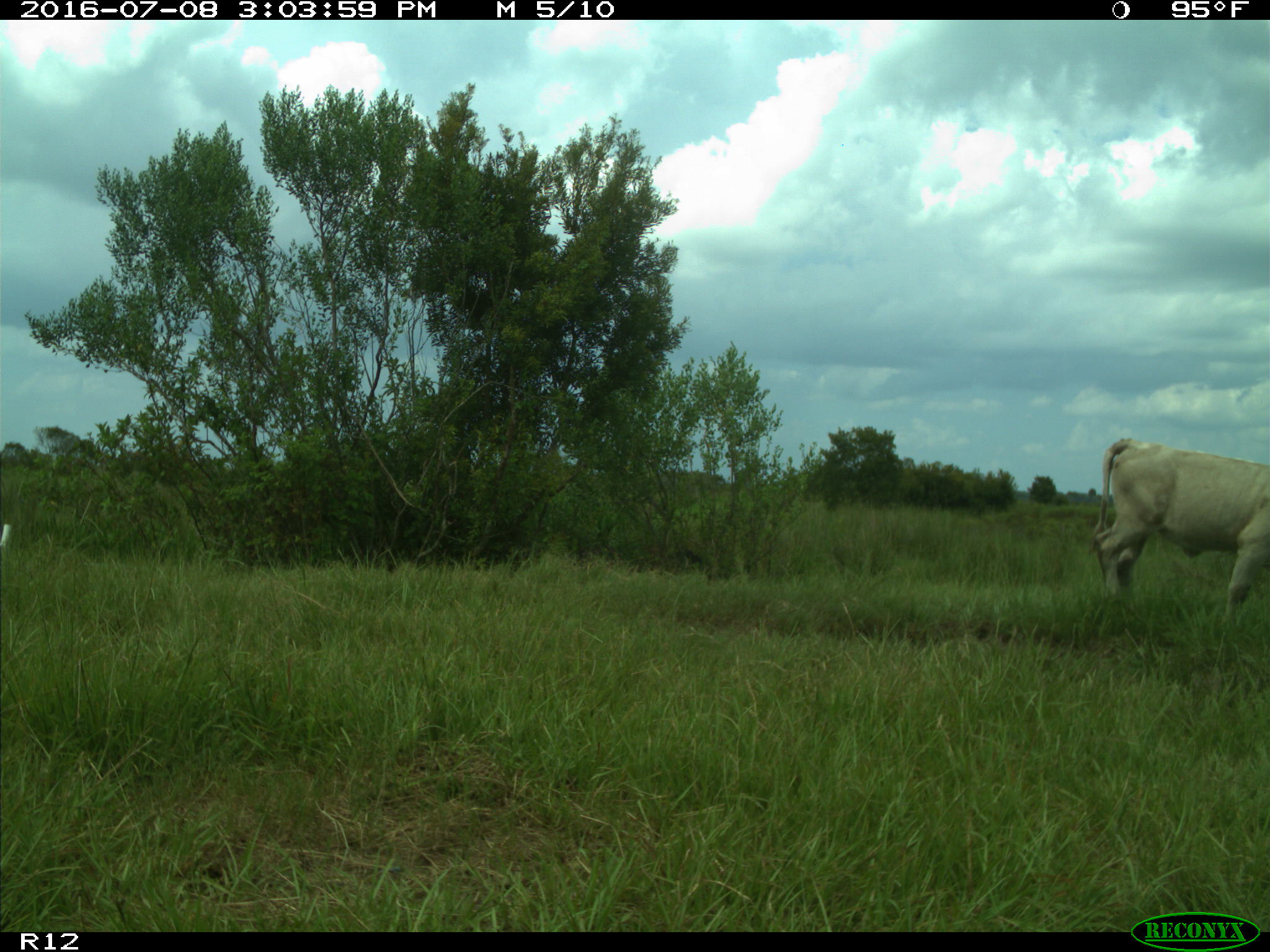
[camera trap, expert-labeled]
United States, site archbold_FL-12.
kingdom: Animalia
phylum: Chordata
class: Mammalia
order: Artiodactyla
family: Bovidae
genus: Bos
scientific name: Bos taurus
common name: domestic cow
Bos taurus (domestic cow).